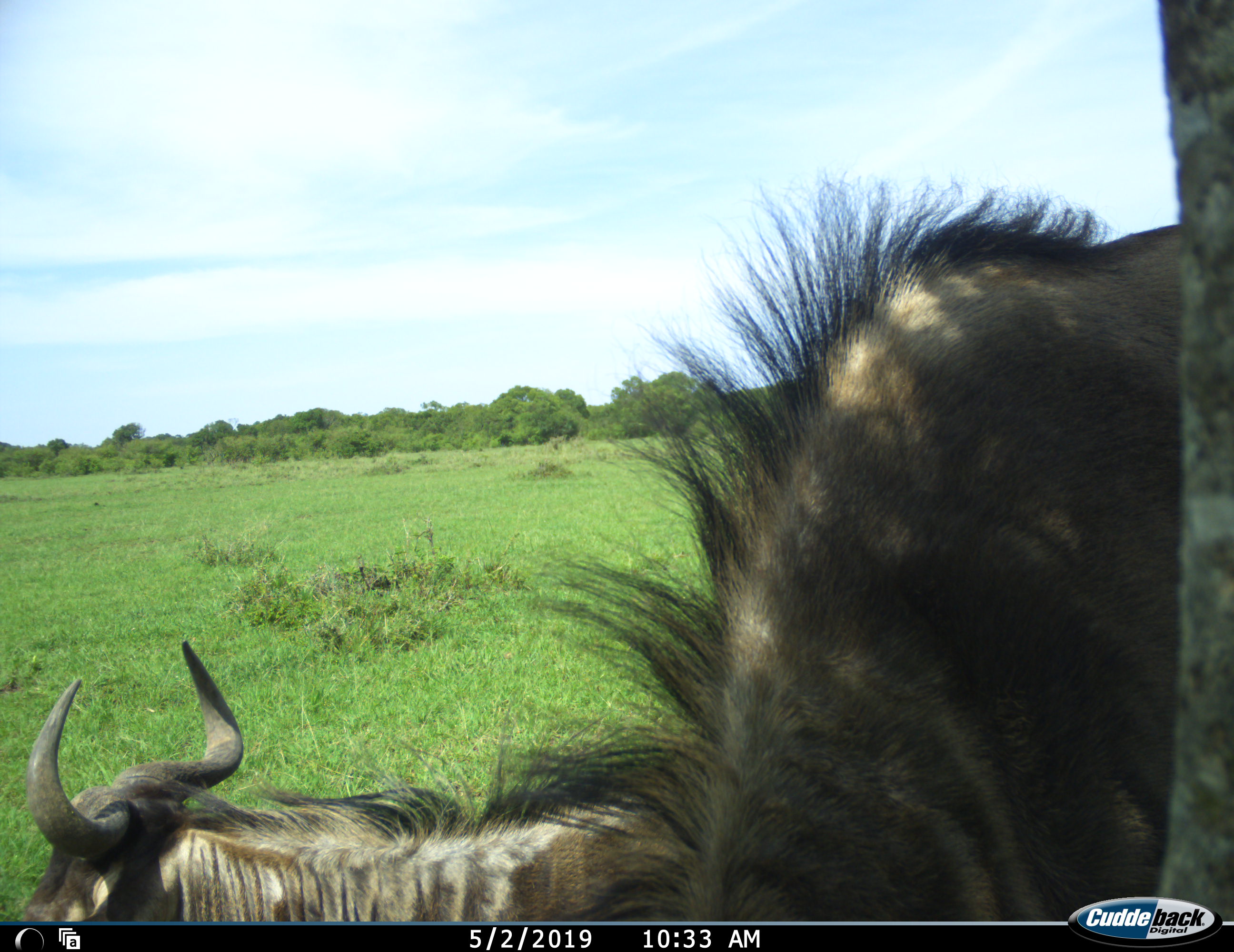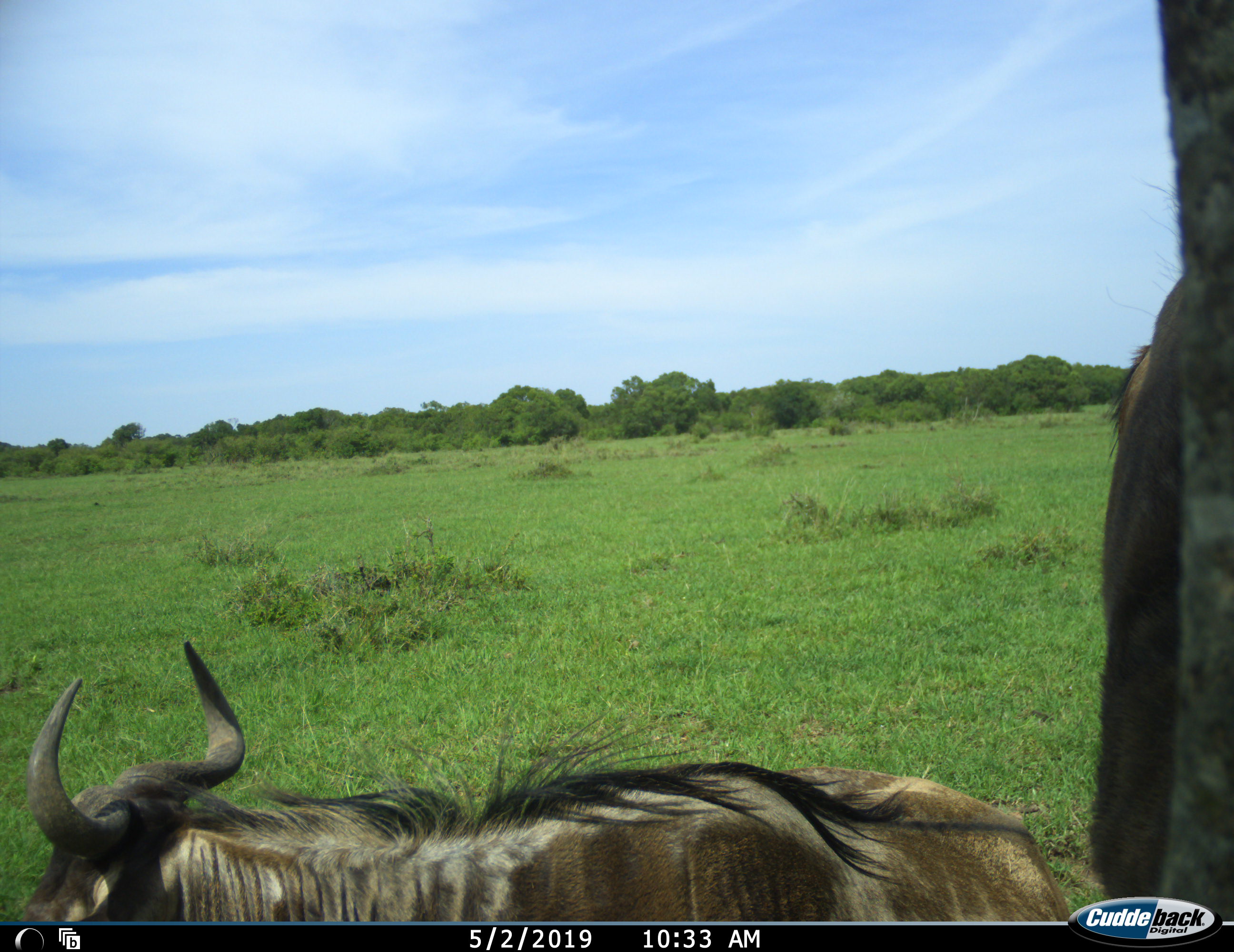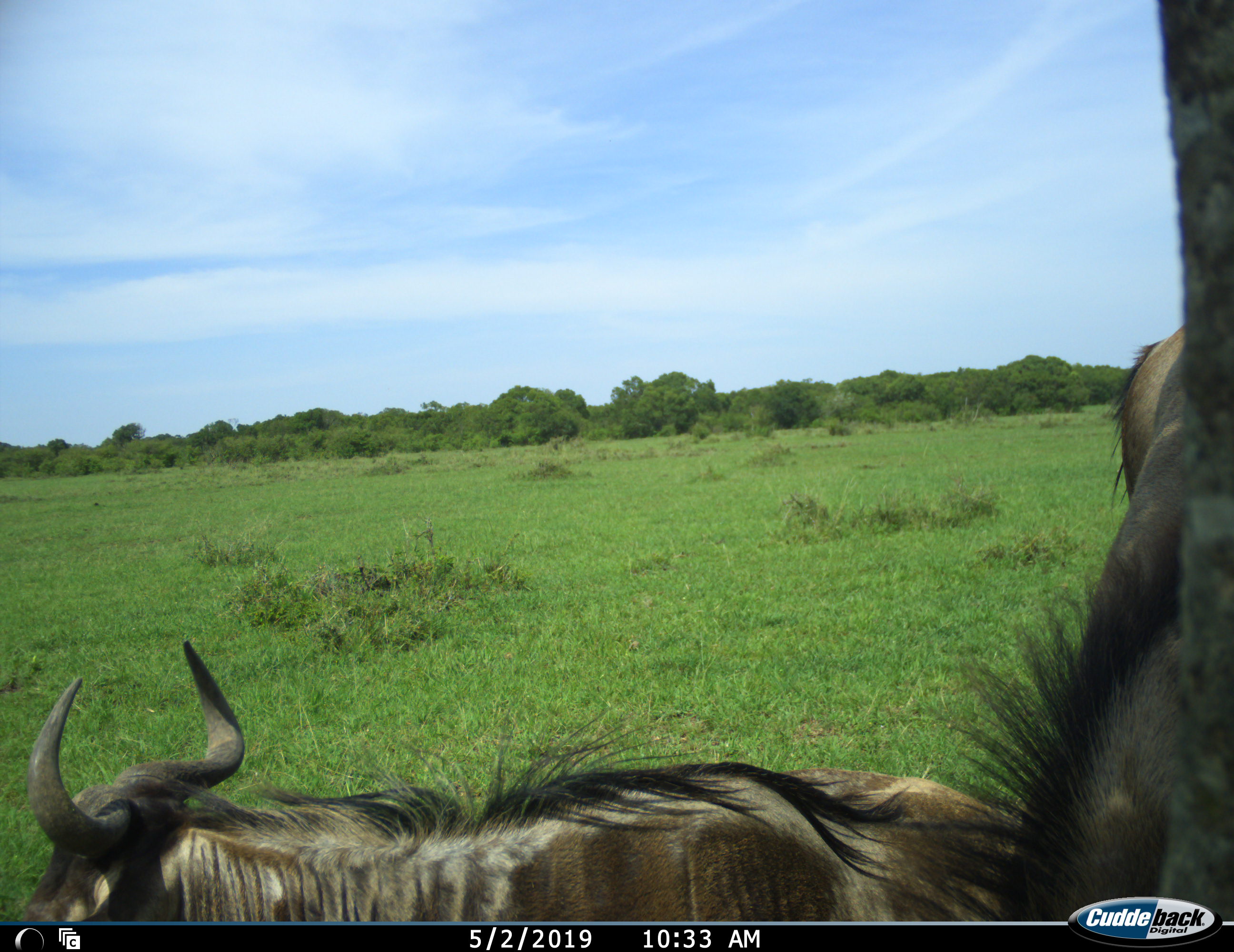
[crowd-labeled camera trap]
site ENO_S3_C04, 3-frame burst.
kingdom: Animalia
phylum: Chordata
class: Mammalia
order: Artiodactyla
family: Bovidae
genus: Connochaetes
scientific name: Connochaetes taurinus taurinus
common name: blue wildebeest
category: wildebeestblue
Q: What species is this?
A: Wildebeestblue (blue wildebeest) (Connochaetes taurinus taurinus).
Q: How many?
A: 2.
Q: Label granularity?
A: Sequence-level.